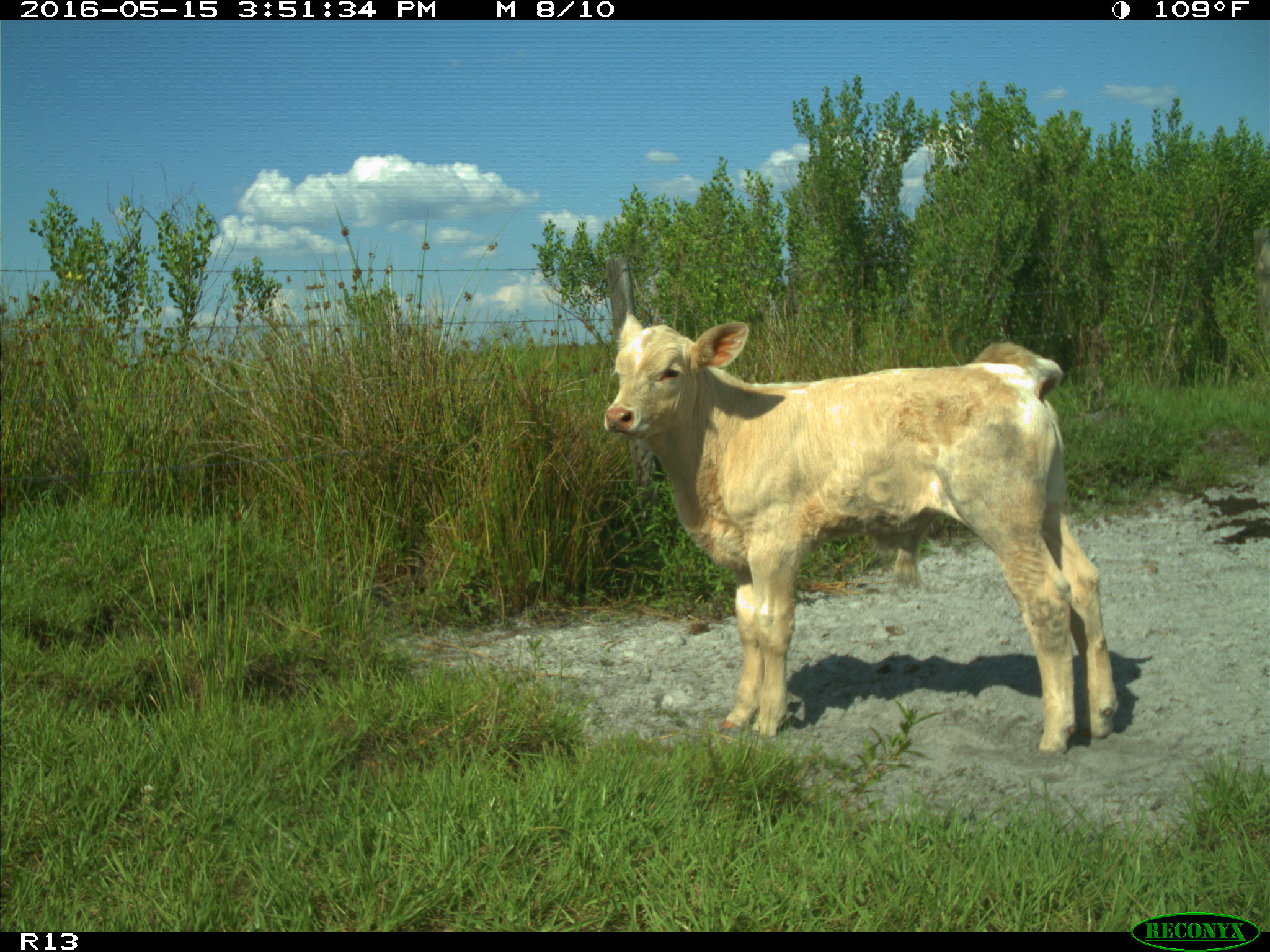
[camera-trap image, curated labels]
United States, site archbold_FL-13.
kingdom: Animalia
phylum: Chordata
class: Mammalia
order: Artiodactyla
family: Bovidae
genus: Bos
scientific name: Bos taurus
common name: domestic cow